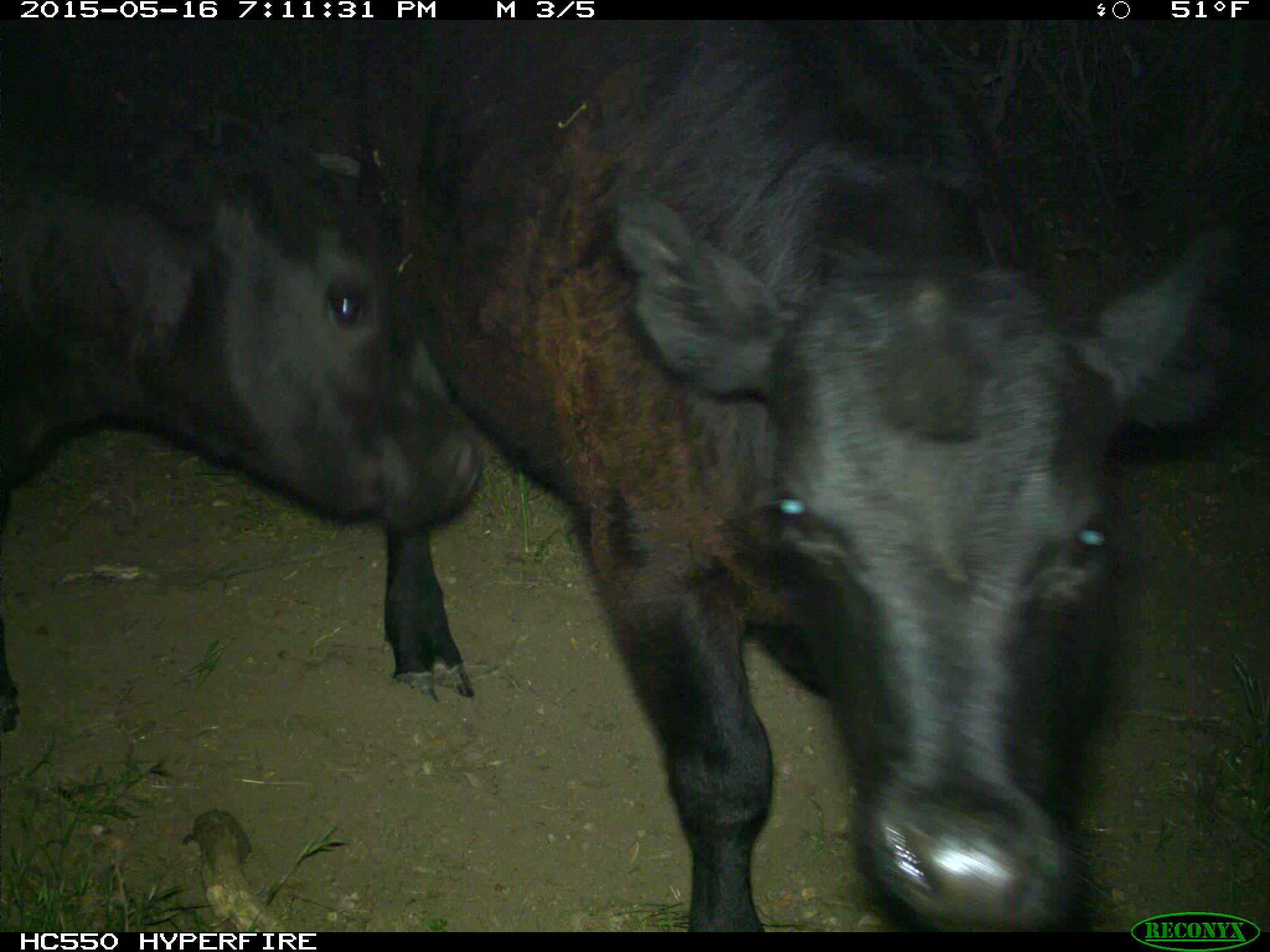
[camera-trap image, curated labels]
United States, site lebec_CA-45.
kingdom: Animalia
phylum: Chordata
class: Mammalia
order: Artiodactyla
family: Bovidae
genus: Bos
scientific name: Bos taurus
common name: domestic cow